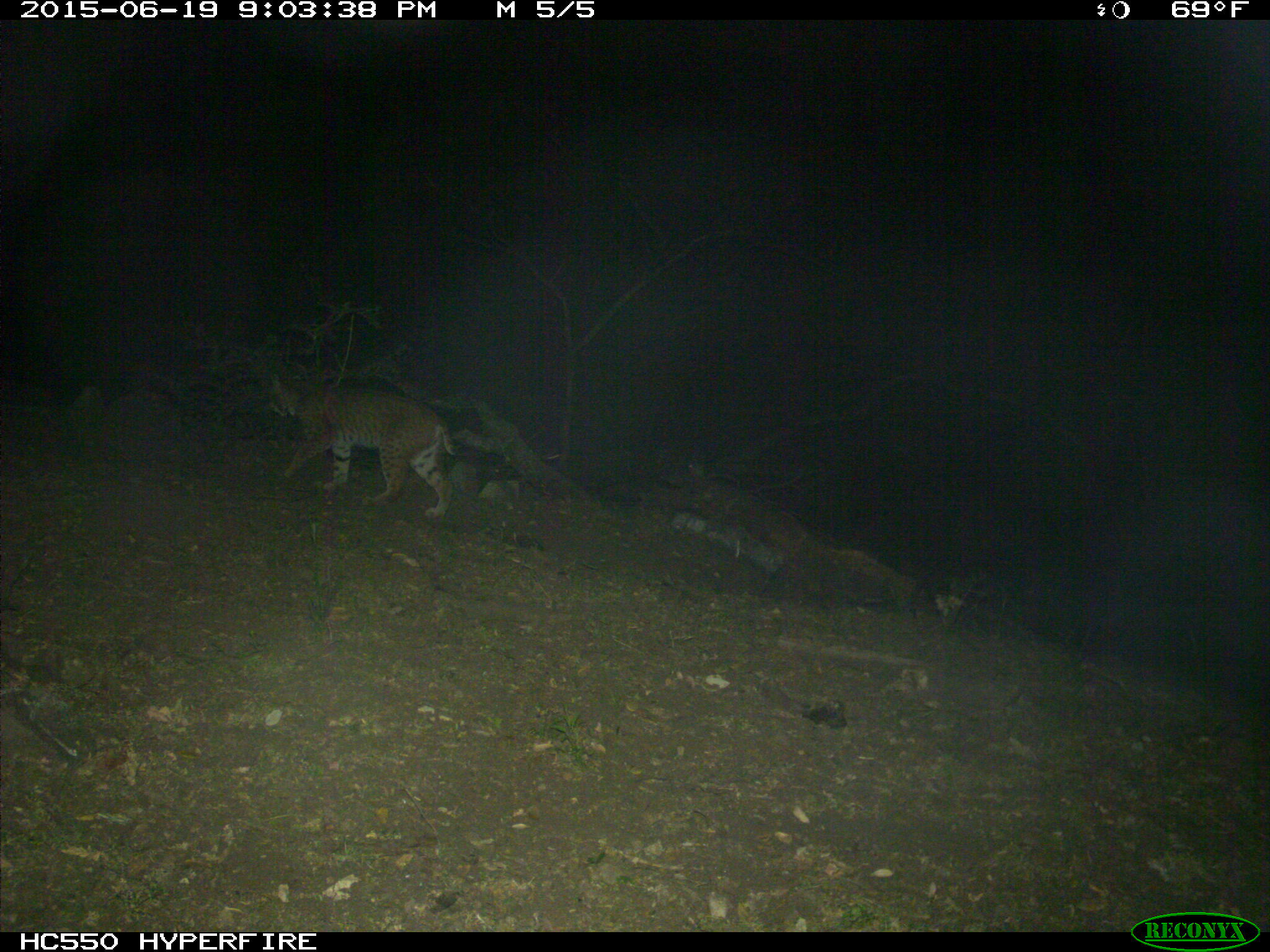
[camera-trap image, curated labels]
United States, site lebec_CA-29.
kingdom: Animalia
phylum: Chordata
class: Mammalia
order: Carnivora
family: Felidae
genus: Lynx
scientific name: Lynx rufus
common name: bobcat